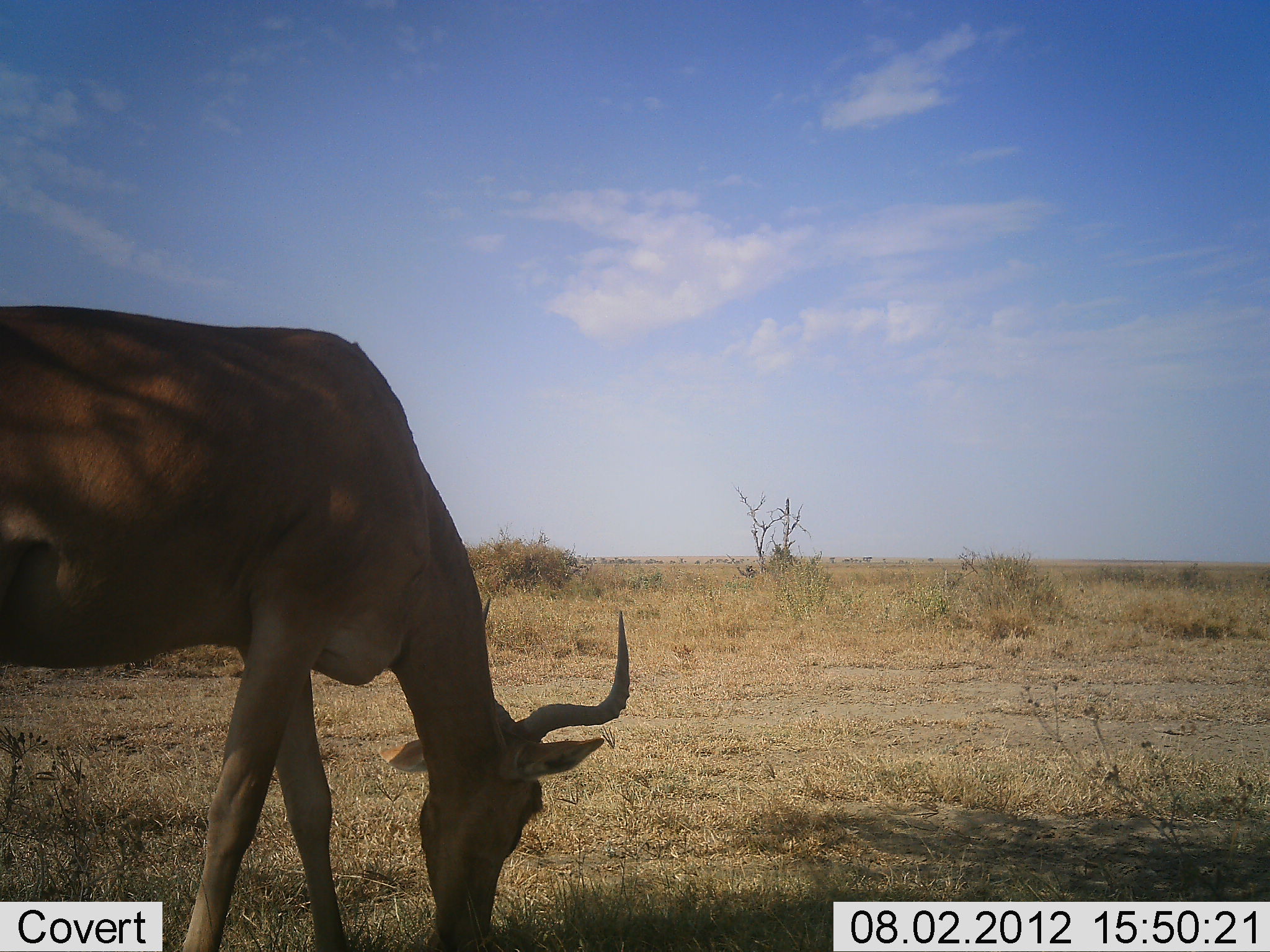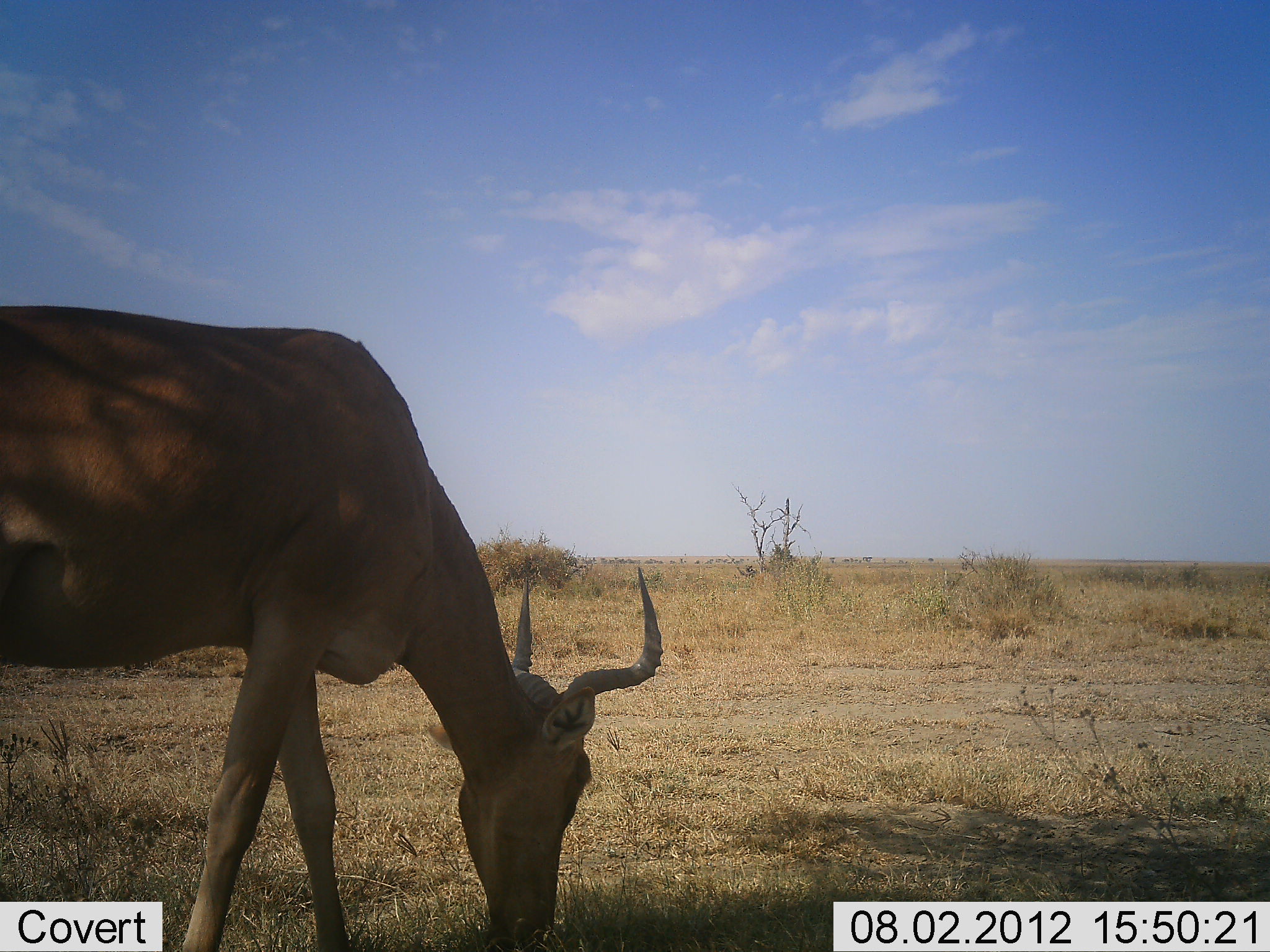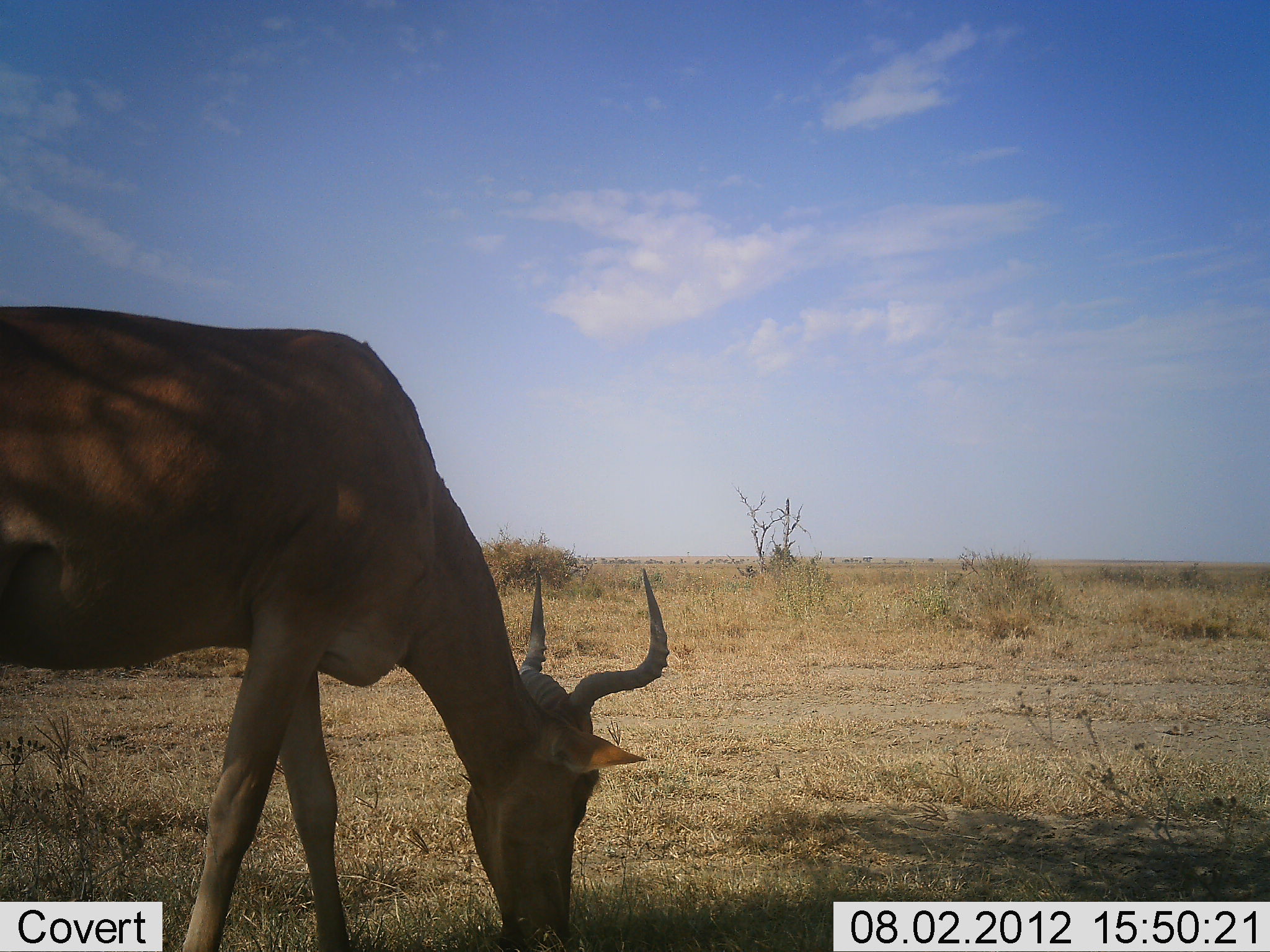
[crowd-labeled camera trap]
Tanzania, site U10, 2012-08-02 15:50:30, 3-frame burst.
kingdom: Animalia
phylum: Chordata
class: Mammalia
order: Artiodactyla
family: Bovidae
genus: Alcelaphus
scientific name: Alcelaphus buselaphus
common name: hartebeest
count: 1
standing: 10%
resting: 0%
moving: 10%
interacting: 0%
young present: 0%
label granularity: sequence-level